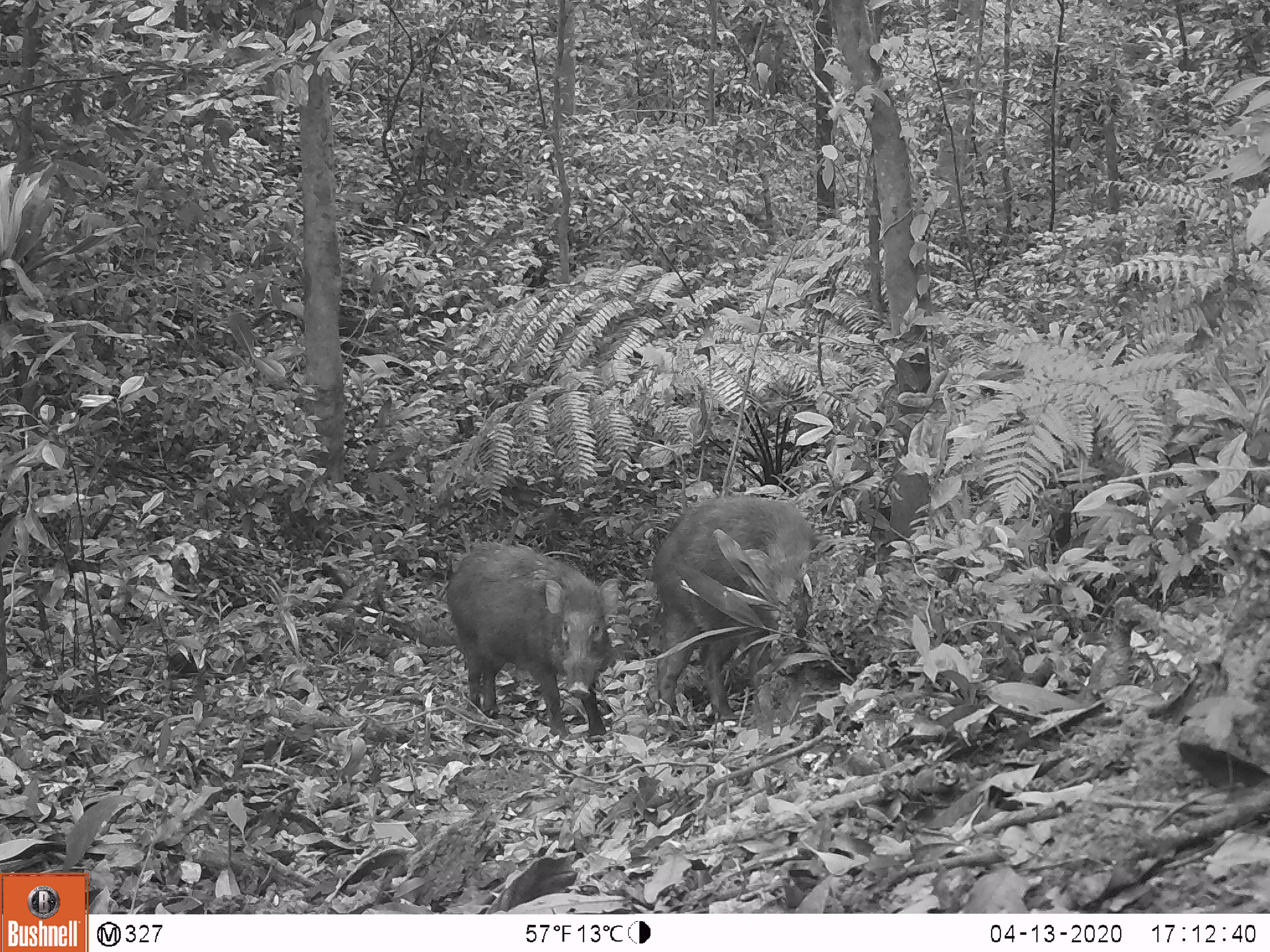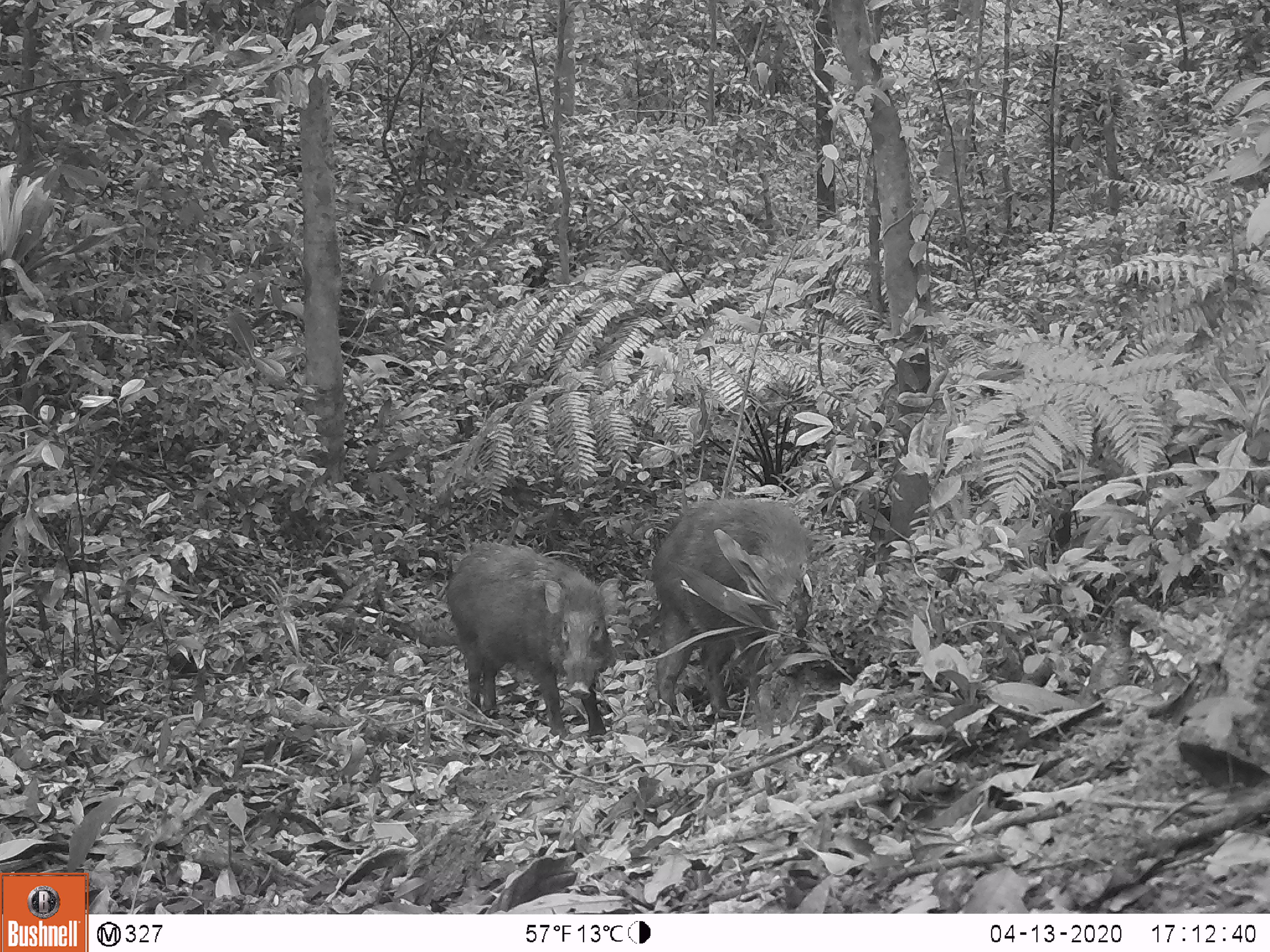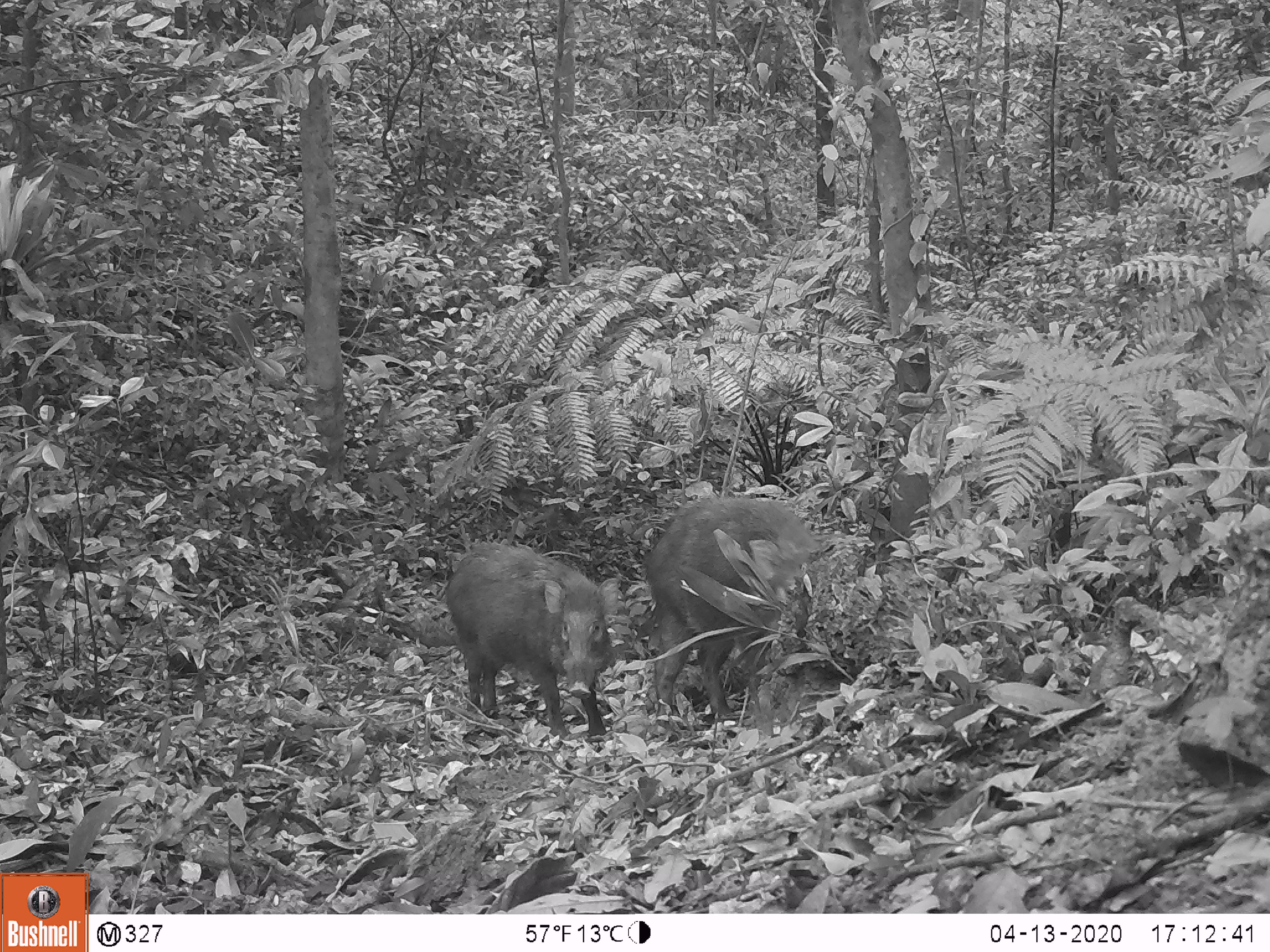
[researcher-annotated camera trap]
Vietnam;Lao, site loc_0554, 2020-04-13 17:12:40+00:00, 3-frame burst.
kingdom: Animalia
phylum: Chordata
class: Mammalia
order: Artiodactyla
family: Suidae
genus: Sus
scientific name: Sus scrofa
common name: eurasian wild pig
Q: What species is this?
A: Eurasian wild pig (Sus scrofa).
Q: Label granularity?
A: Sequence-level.